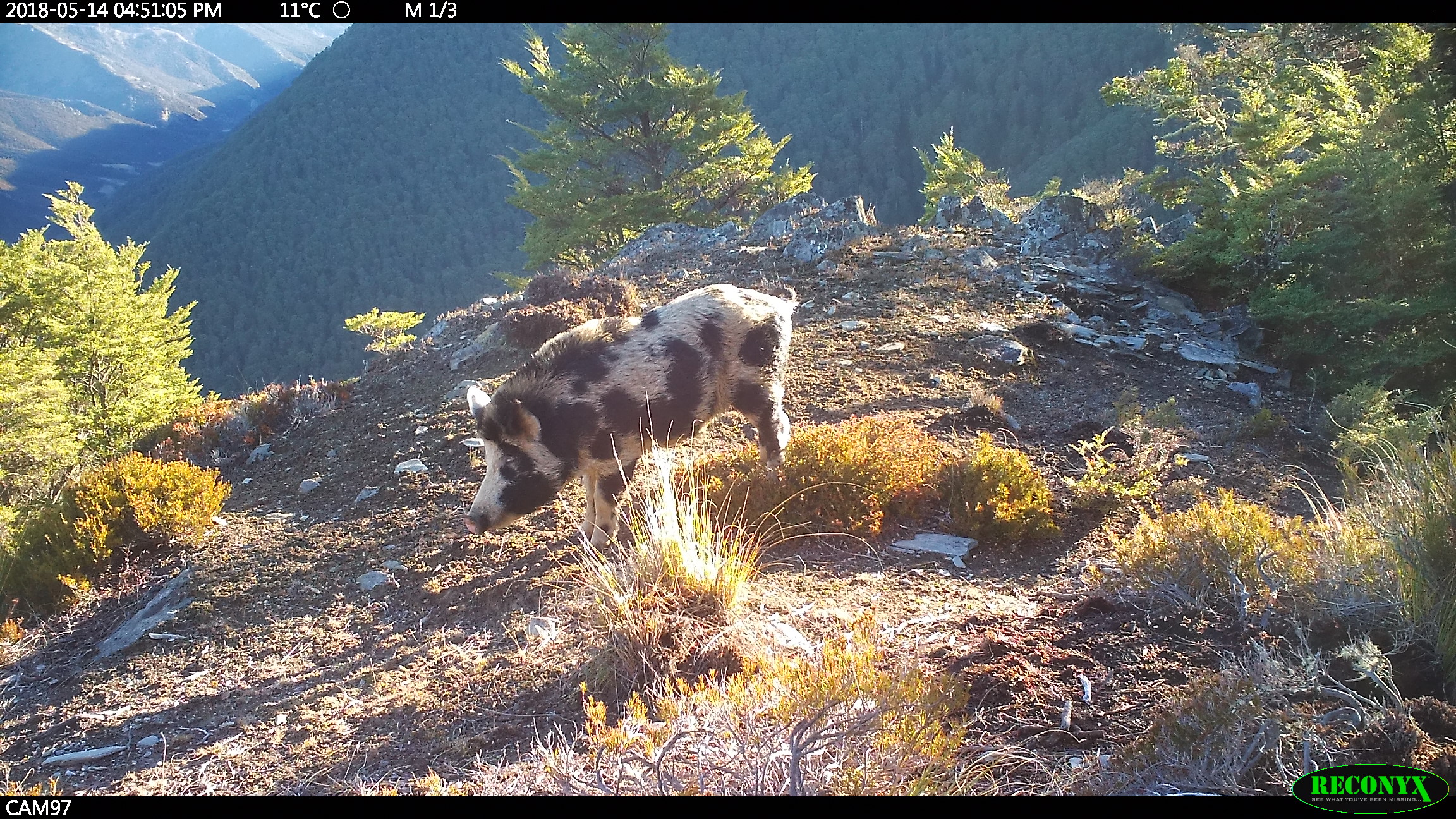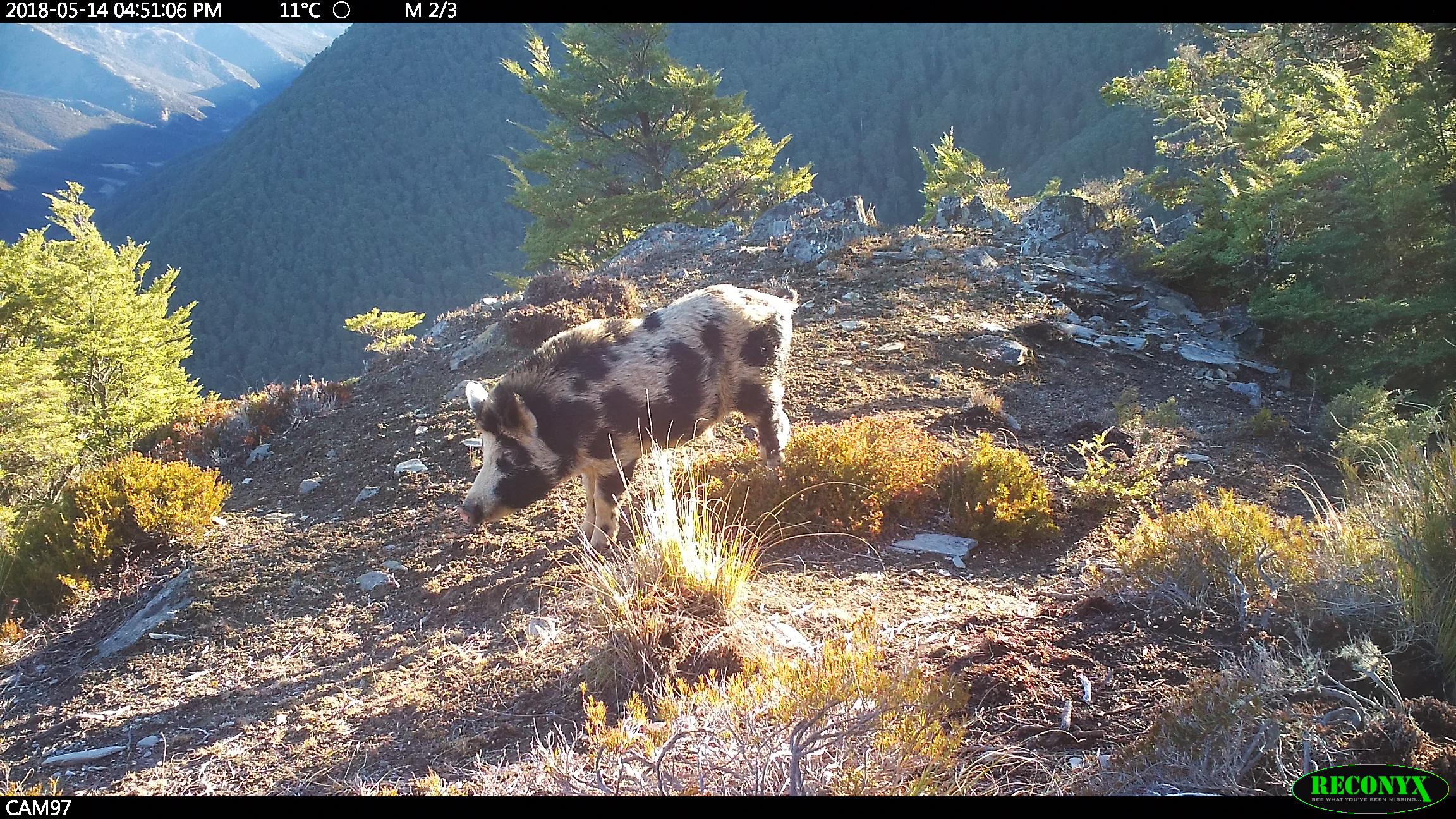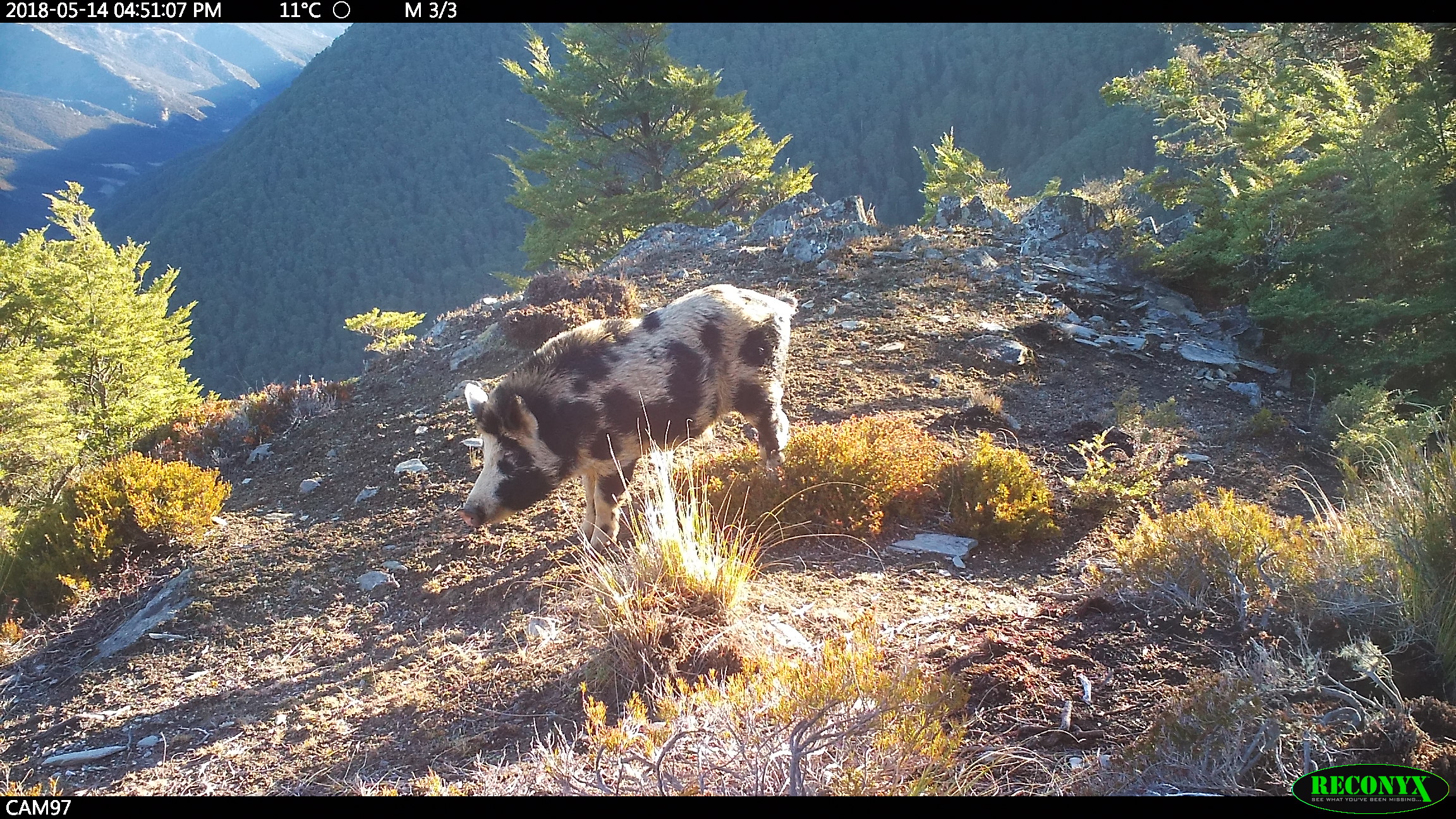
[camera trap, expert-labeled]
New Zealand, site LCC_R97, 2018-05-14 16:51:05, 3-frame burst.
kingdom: Animalia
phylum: Chordata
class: Mammalia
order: Artiodactyla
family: Suidae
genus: Sus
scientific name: Sus scrofa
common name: pig